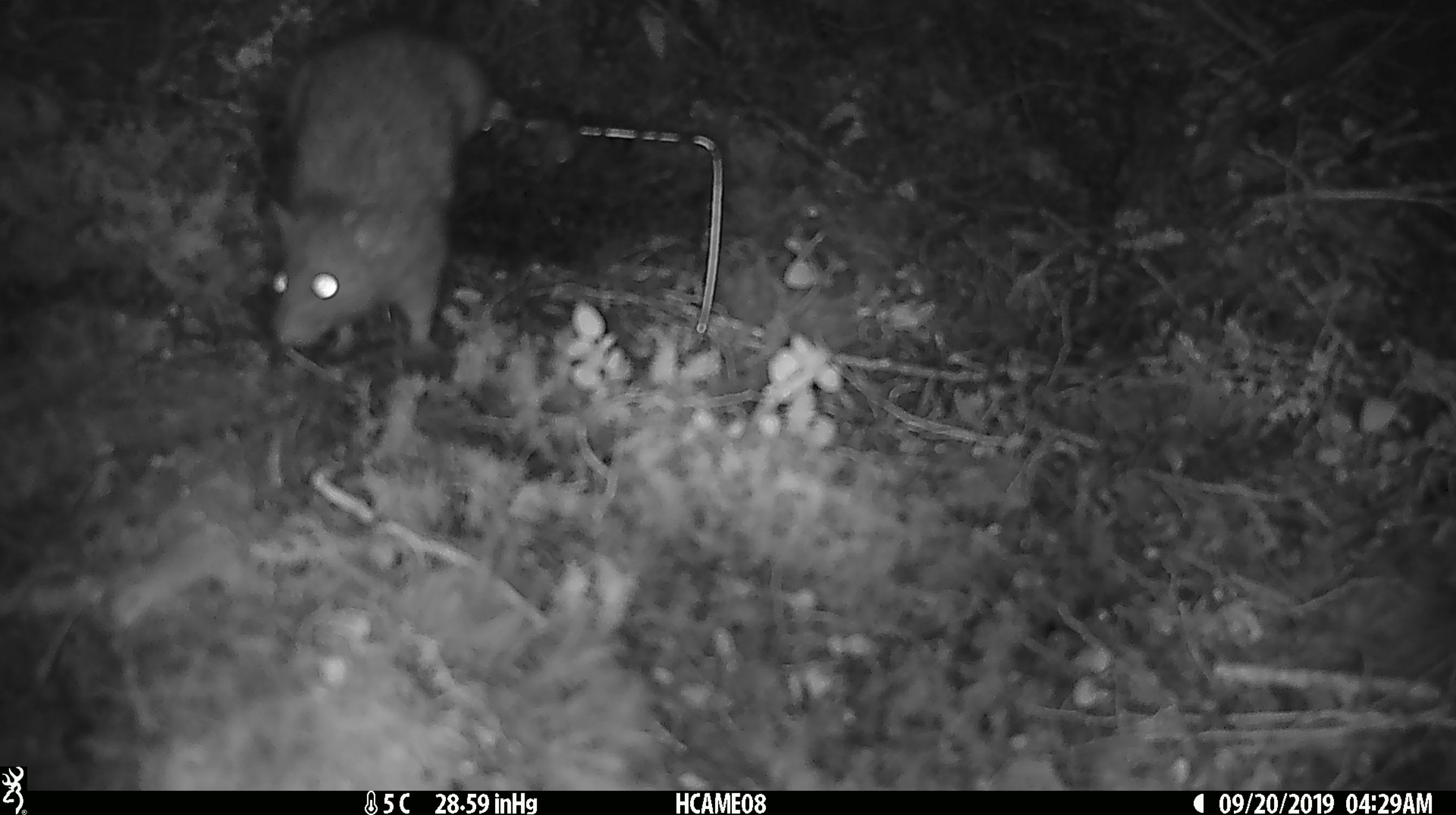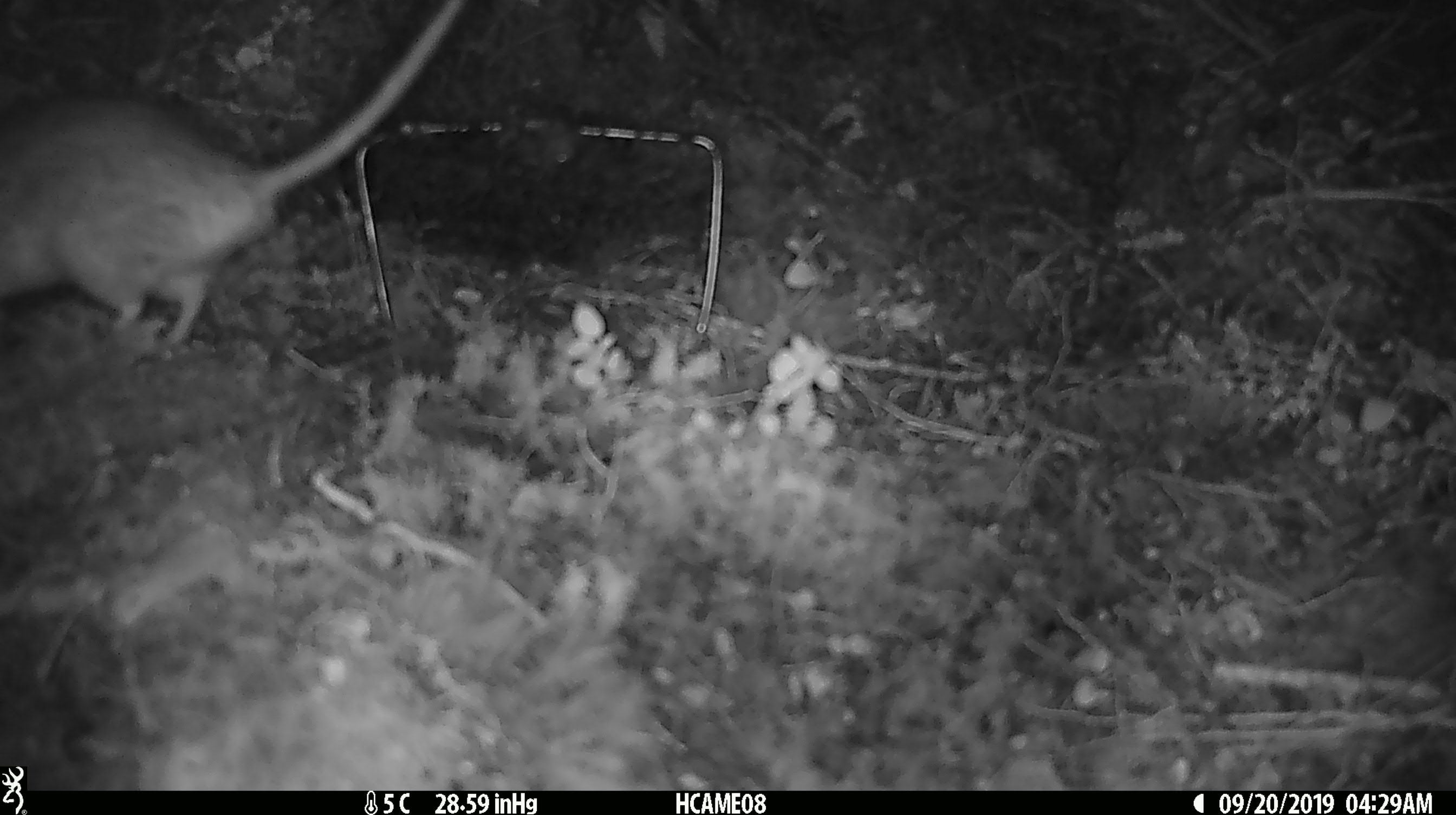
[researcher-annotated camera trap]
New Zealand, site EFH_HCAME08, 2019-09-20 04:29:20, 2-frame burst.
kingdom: Animalia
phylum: Chordata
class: Mammalia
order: Rodentia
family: Muridae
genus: Rattus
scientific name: Rattus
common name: rat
Rat (Rattus).